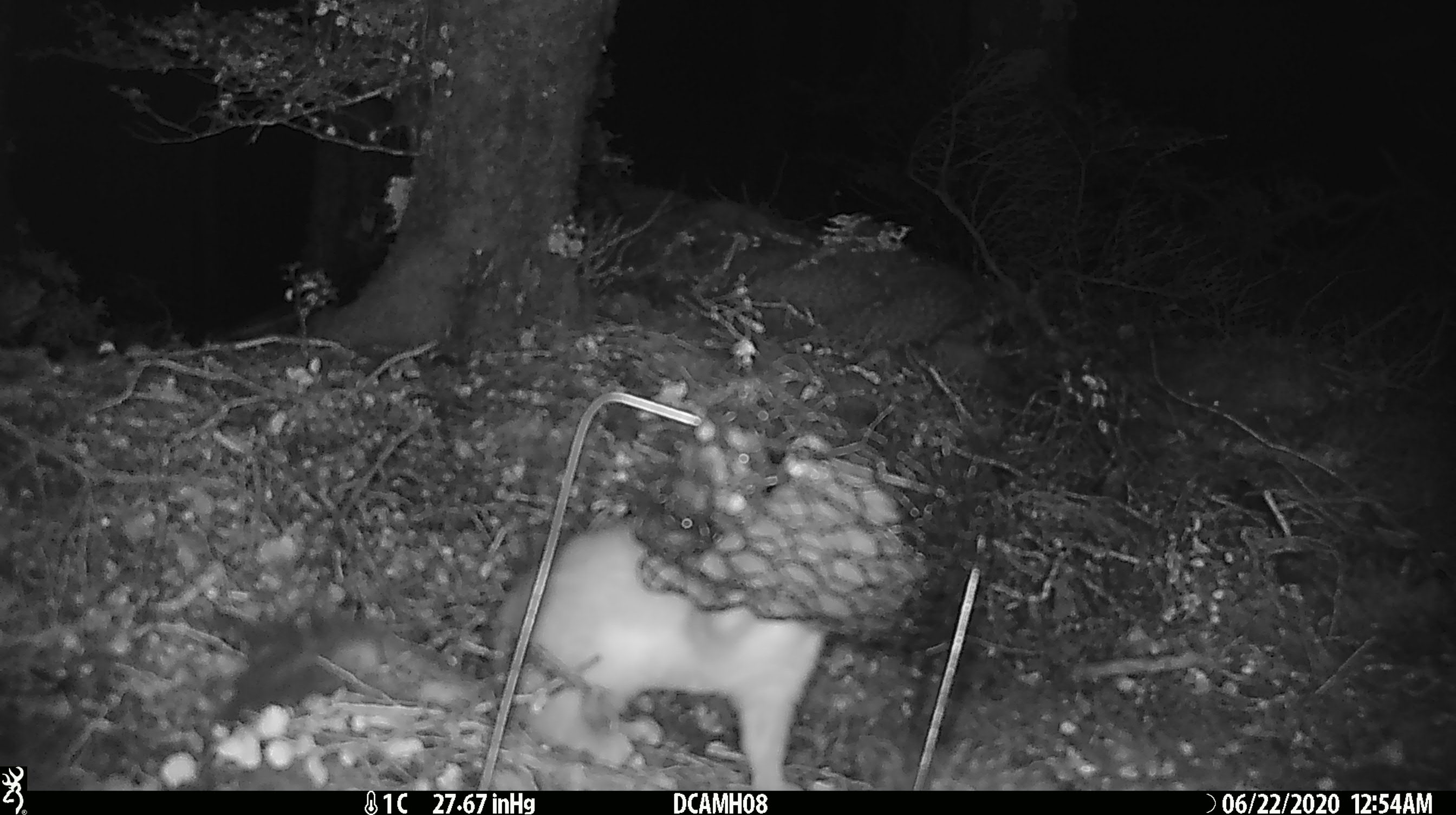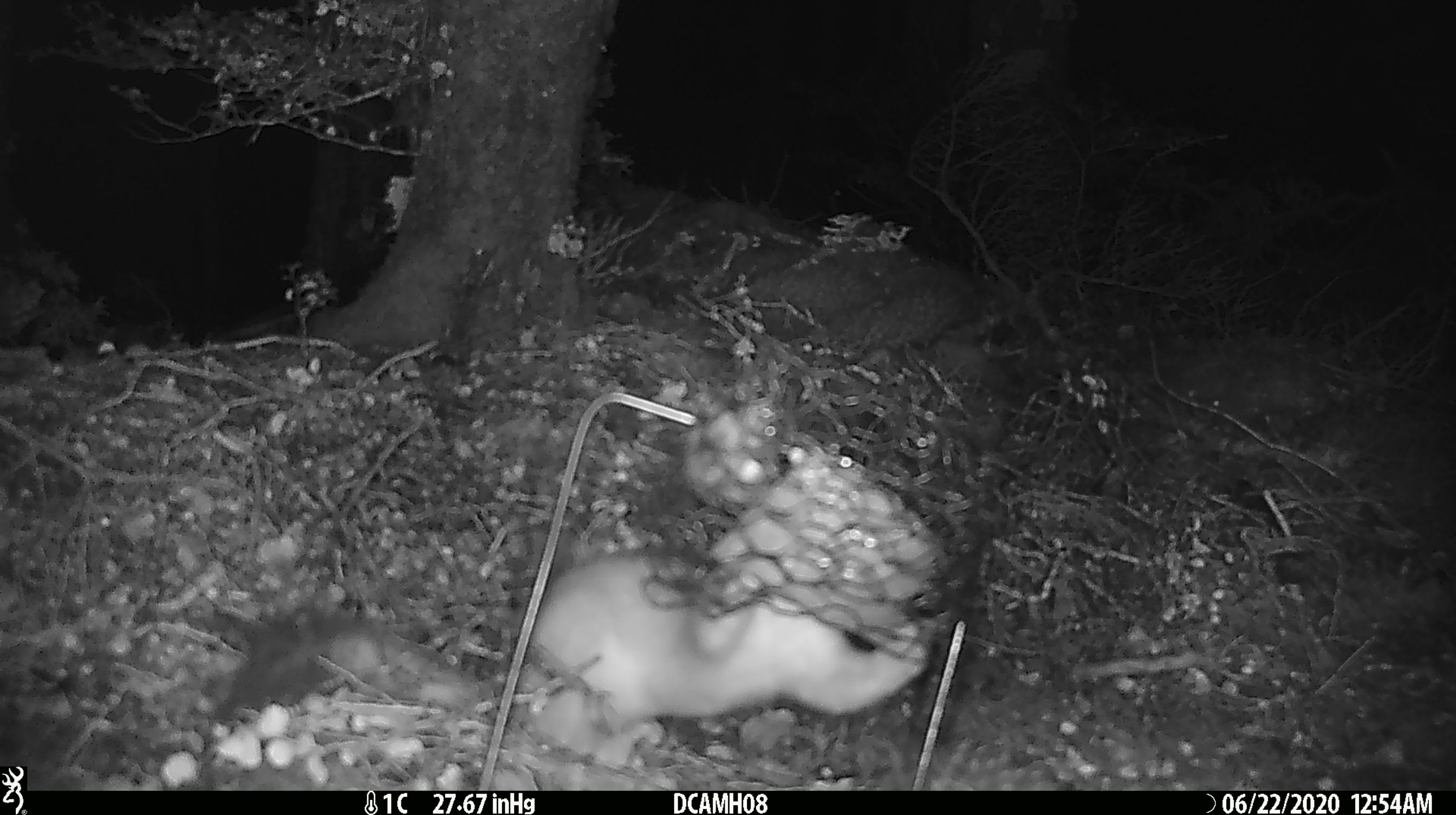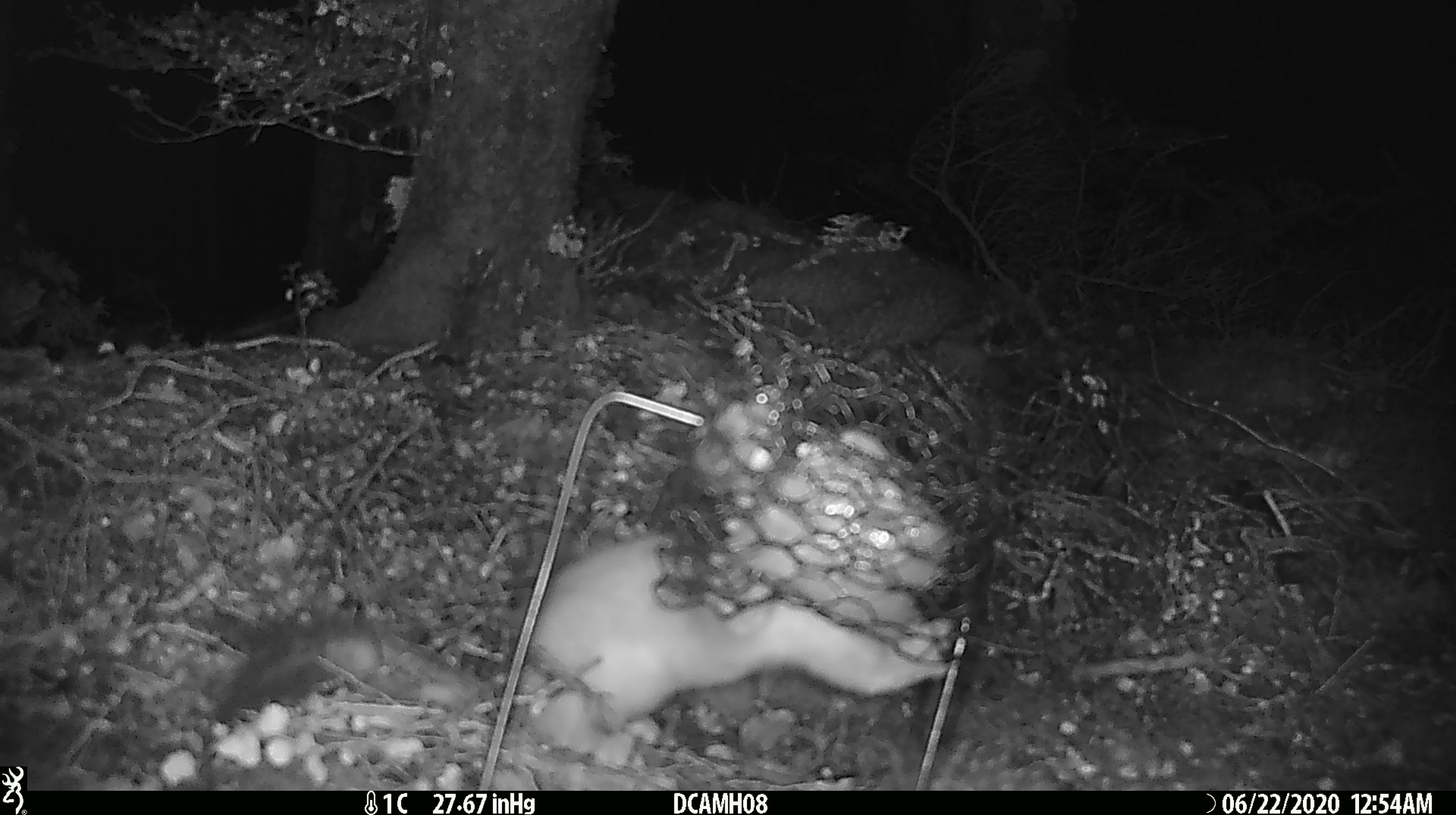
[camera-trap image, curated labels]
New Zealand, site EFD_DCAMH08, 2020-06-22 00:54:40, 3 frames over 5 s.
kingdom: Animalia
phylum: Chordata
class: Mammalia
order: Carnivora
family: Mustelidae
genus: Mustela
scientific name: Mustela erminea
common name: stoat